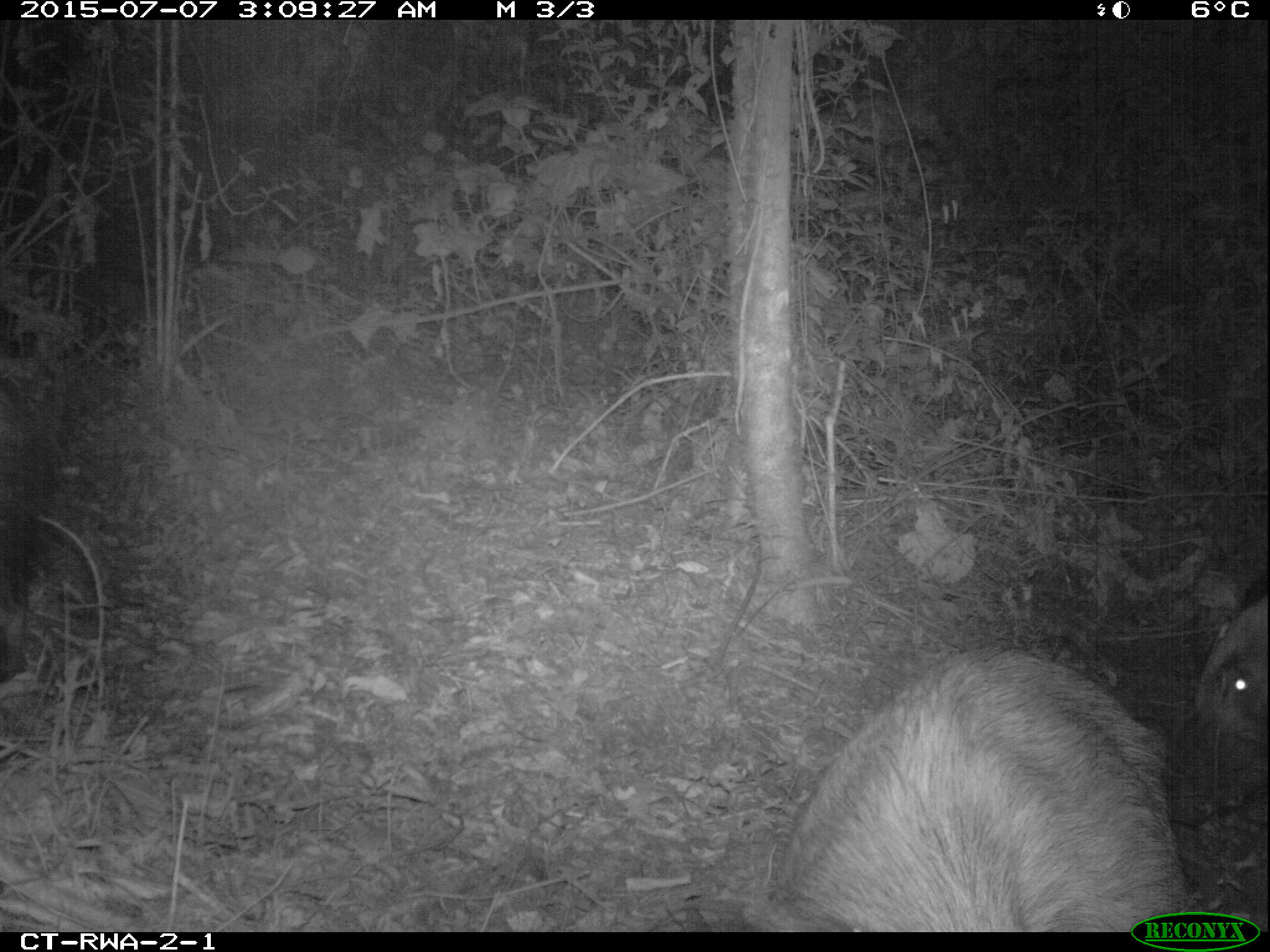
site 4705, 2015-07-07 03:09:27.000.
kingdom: Animalia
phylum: Chordata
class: Mammalia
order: Artiodactyla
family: Suidae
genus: Potamochoerus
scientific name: Potamochoerus larvatus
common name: bushpig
Potamochoerus larvatus (bushpig), count 2.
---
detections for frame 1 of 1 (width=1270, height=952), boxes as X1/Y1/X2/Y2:
potamochoerus larvatus: 774/648/1188/930; 0/378/55/681; 1194/579/1270/790